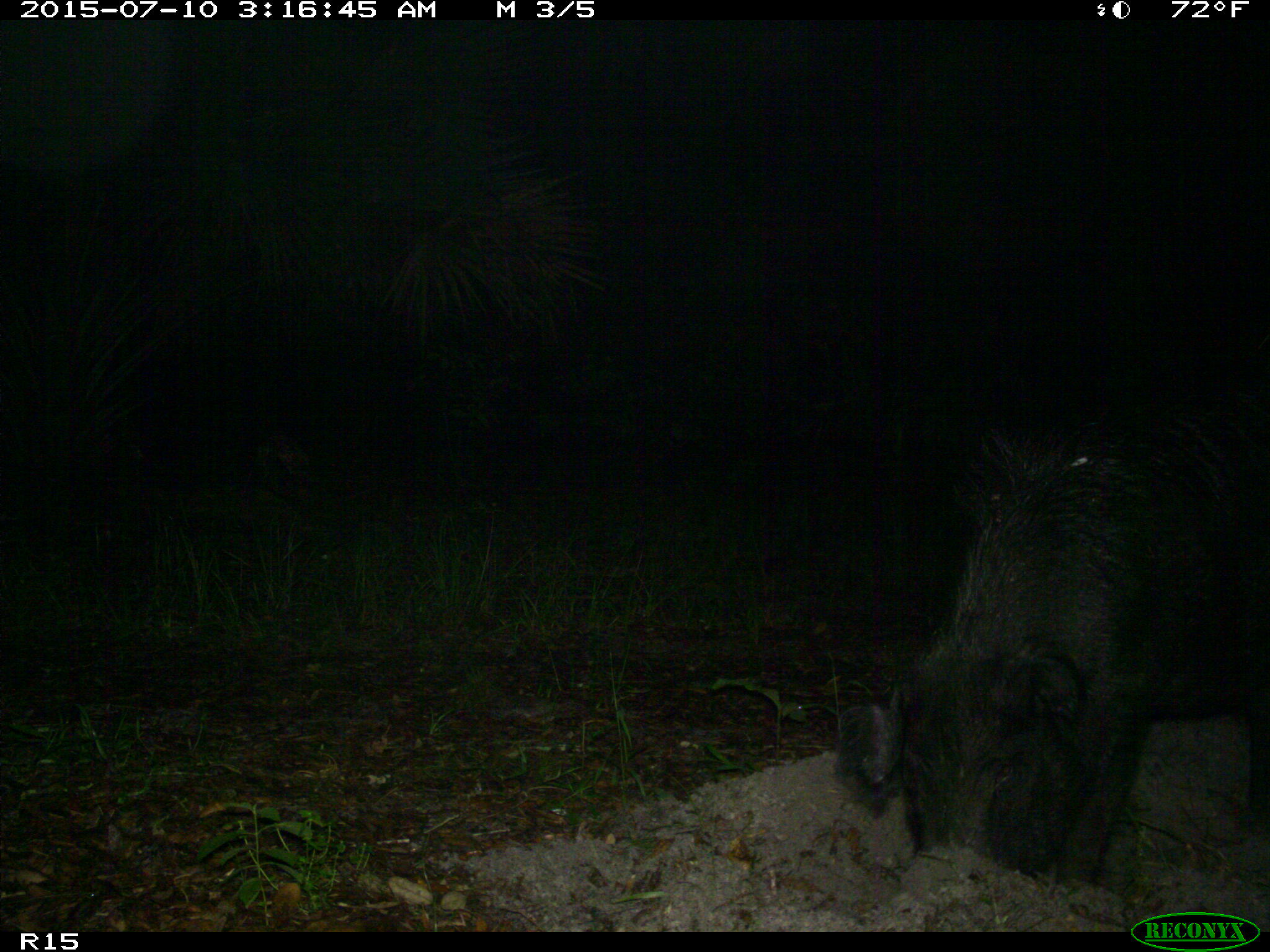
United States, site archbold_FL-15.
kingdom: Animalia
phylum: Chordata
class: Mammalia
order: Artiodactyla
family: Suidae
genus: Sus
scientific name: Sus scrofa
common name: wild boar